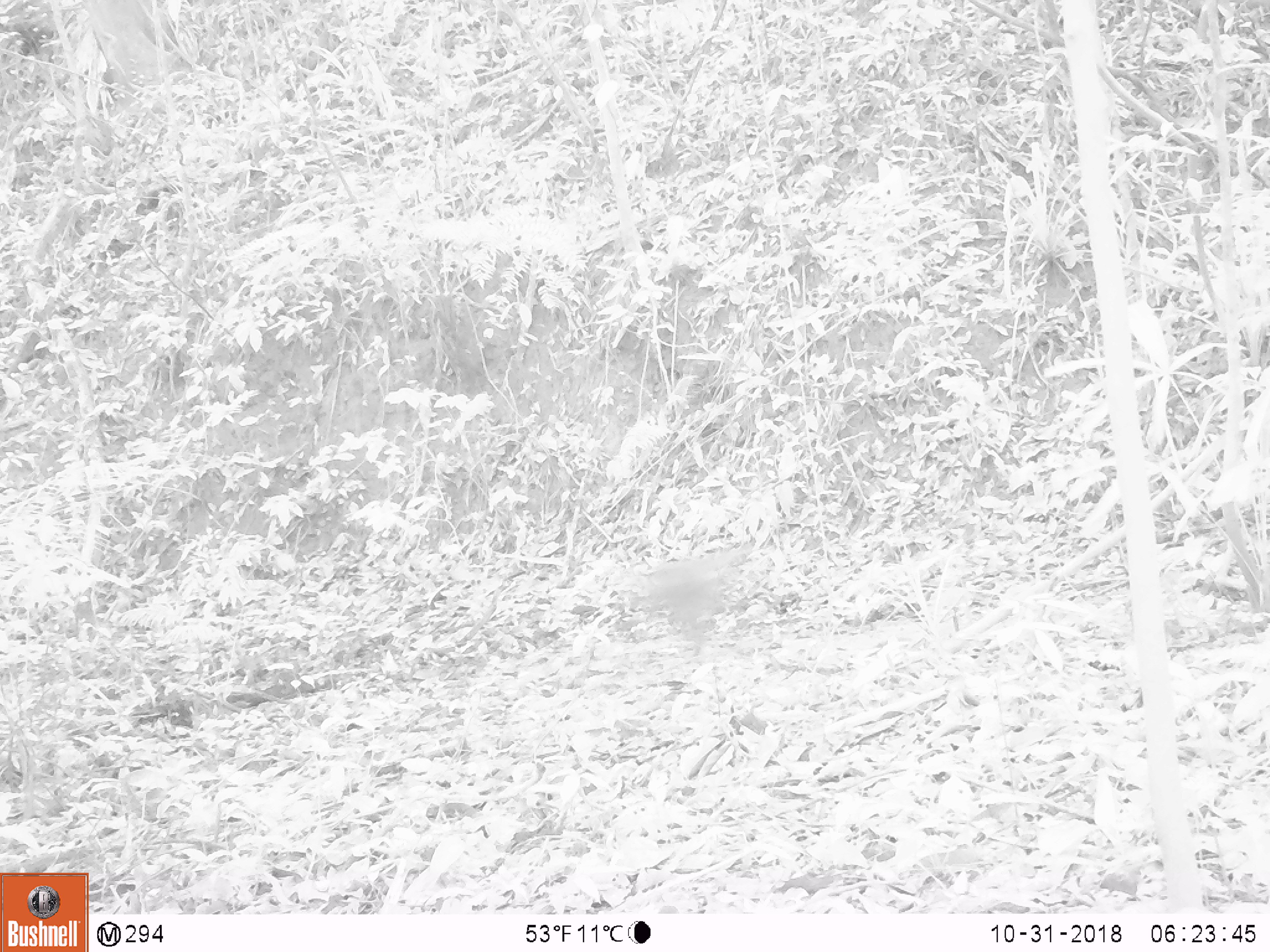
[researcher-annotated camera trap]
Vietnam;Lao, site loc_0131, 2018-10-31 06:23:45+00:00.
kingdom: Animalia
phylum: Chordata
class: Mammalia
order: Primates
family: Cercopithecidae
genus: Macaca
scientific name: Macaca nemestrina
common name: pig-tailed macaque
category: pig tailed macaque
Pig tailed macaque (pig-tailed macaque) (Macaca nemestrina). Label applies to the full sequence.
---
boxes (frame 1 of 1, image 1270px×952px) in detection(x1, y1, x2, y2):
pig tailed macaque: detection(617, 537, 757, 656)